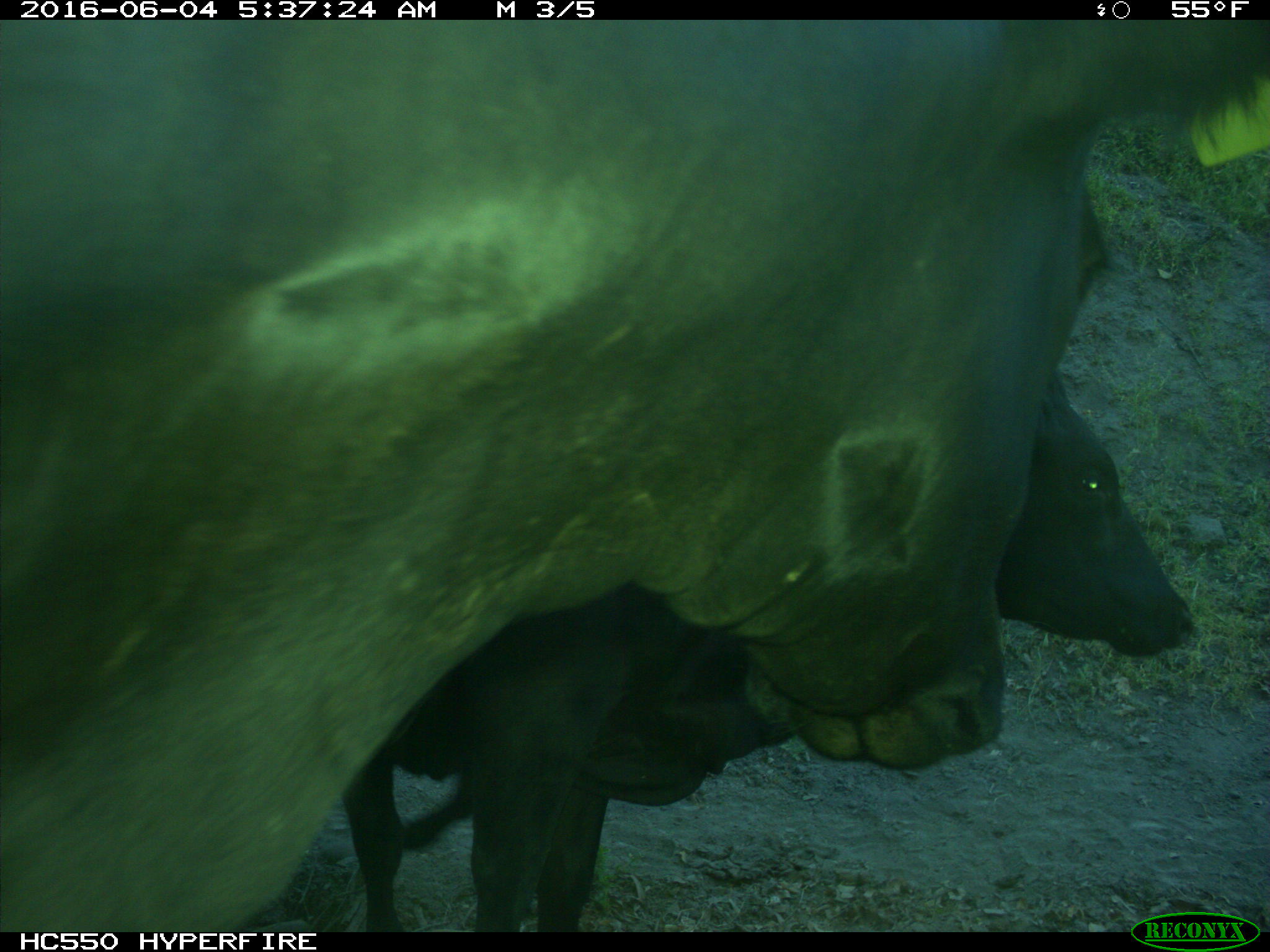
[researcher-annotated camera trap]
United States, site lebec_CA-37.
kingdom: Animalia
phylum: Chordata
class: Mammalia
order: Artiodactyla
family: Bovidae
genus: Bos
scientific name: Bos taurus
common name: domestic cow